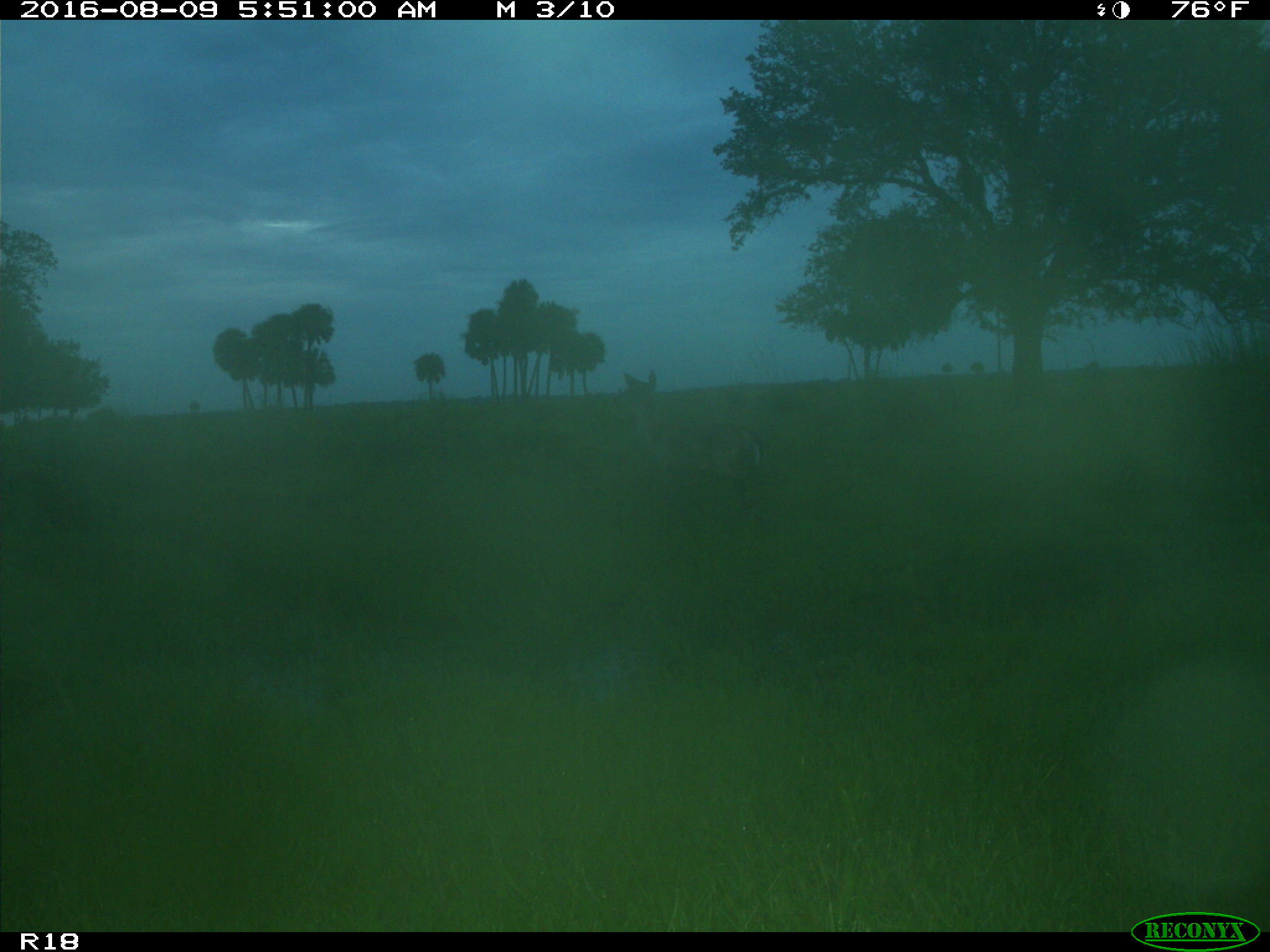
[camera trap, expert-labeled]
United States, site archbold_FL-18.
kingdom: Animalia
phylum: Chordata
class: Mammalia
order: Artiodactyla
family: Cervidae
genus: Odocoileus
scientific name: Odocoileus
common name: deer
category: unidentified deer